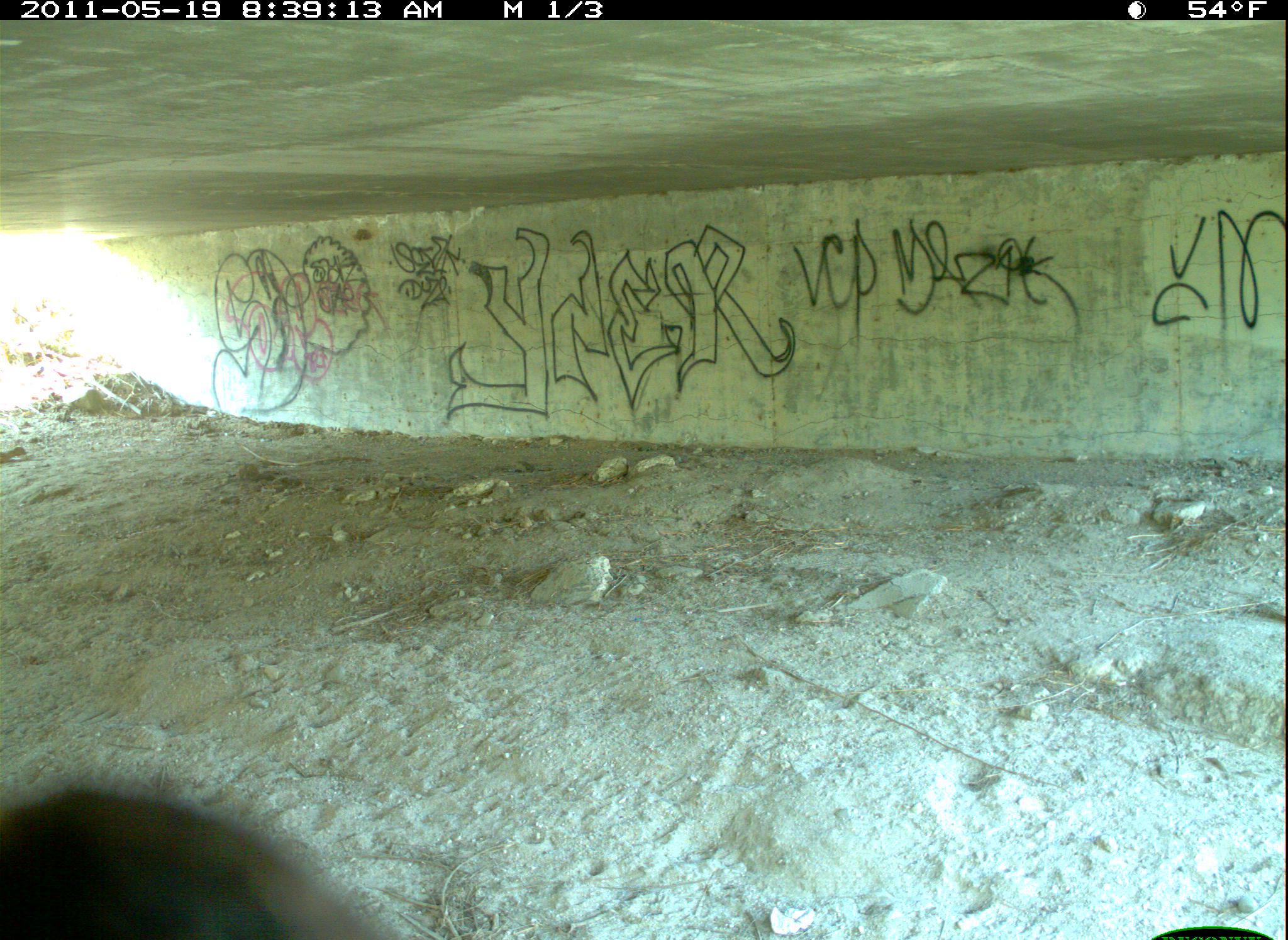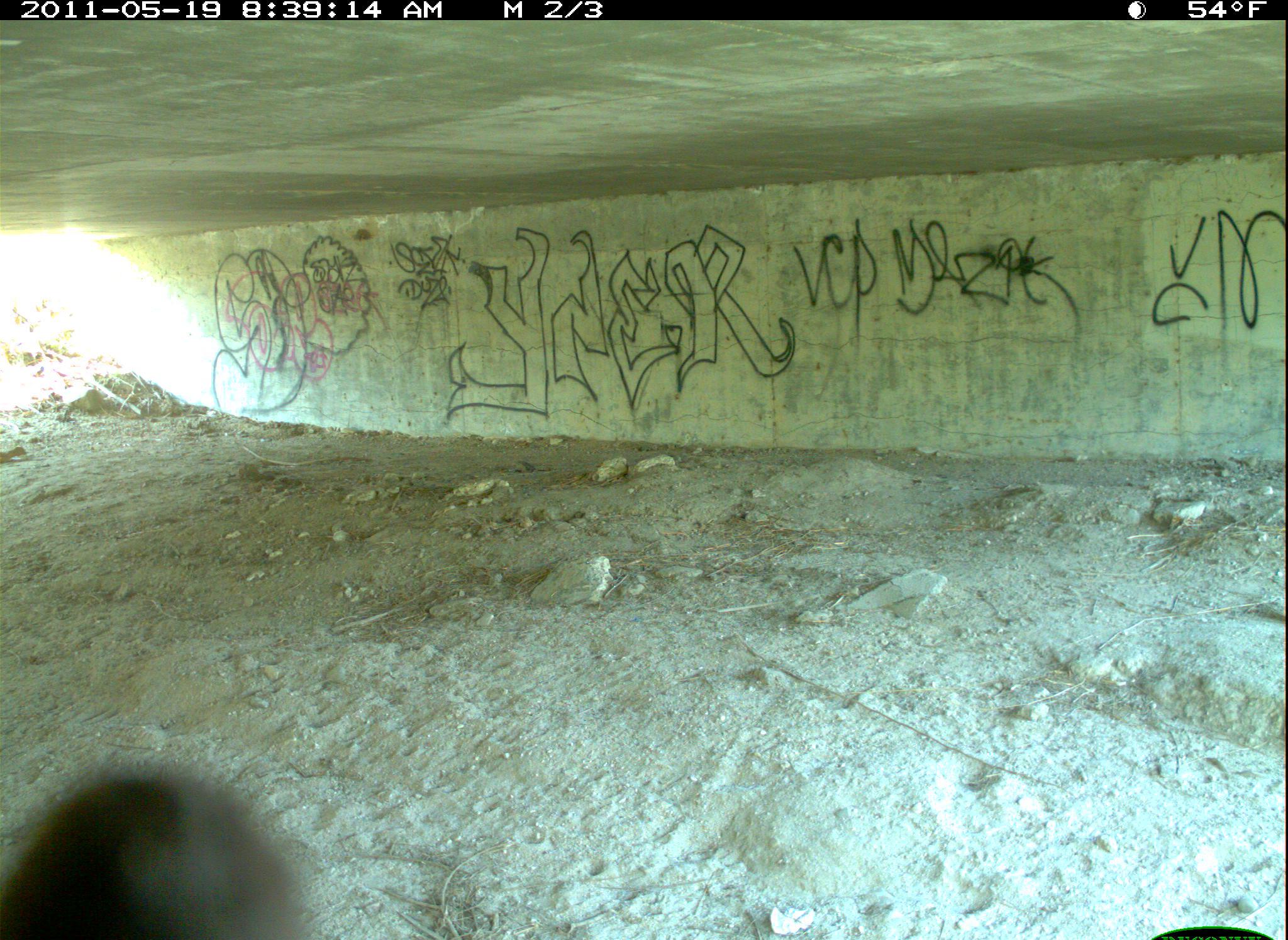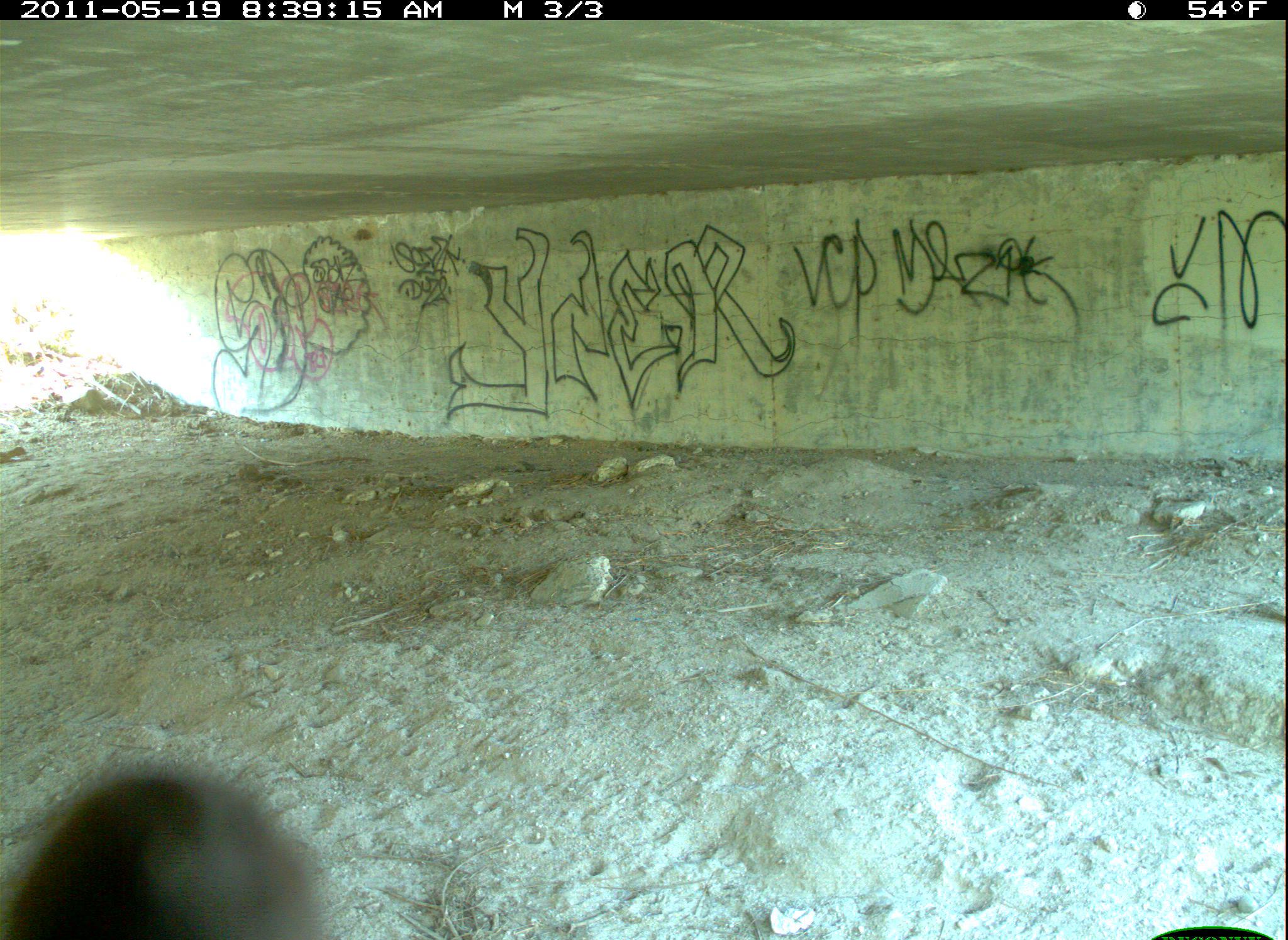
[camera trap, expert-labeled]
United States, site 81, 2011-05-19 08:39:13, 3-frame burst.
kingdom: Animalia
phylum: Chordata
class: Aves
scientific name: Aves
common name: bird